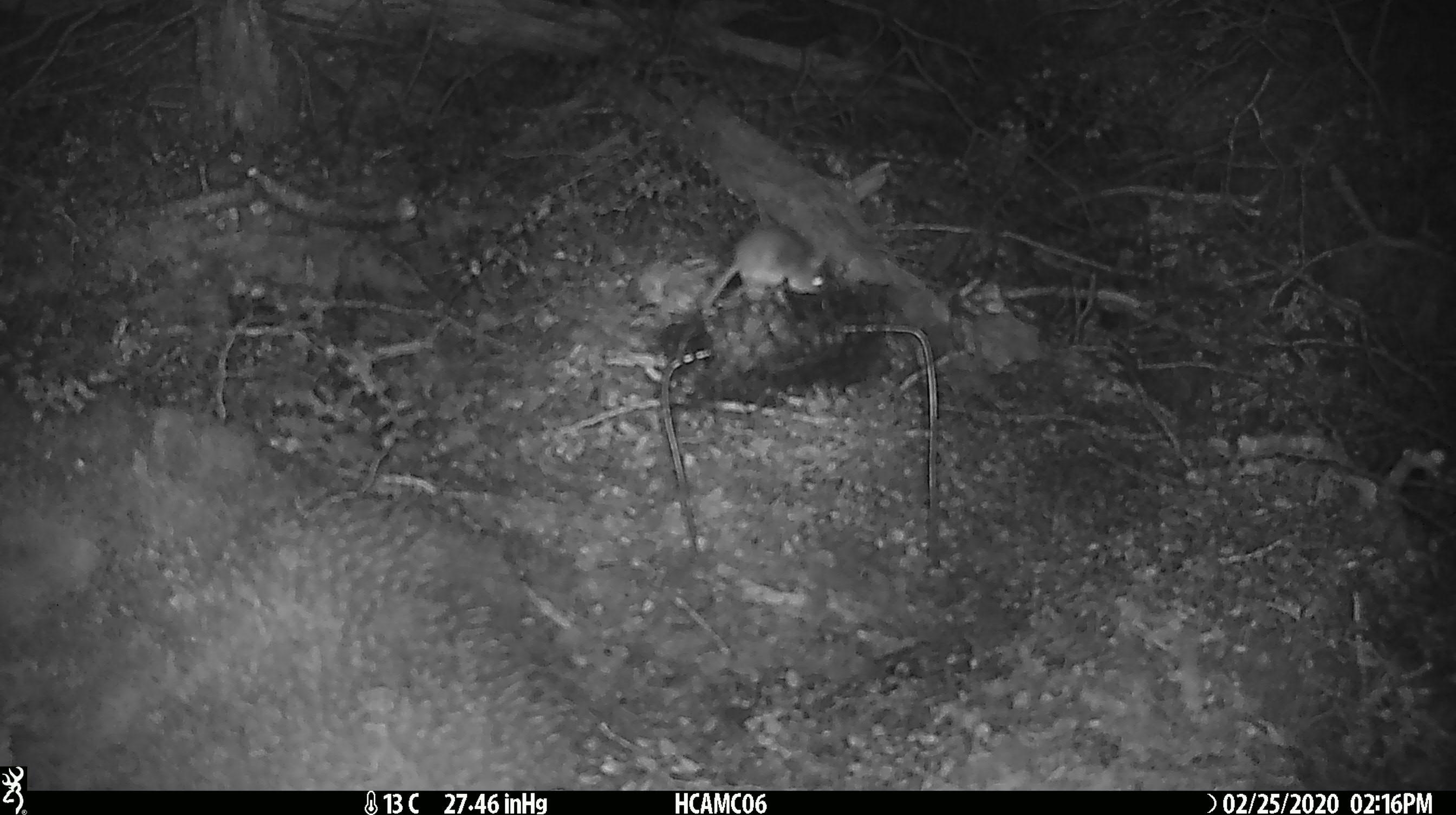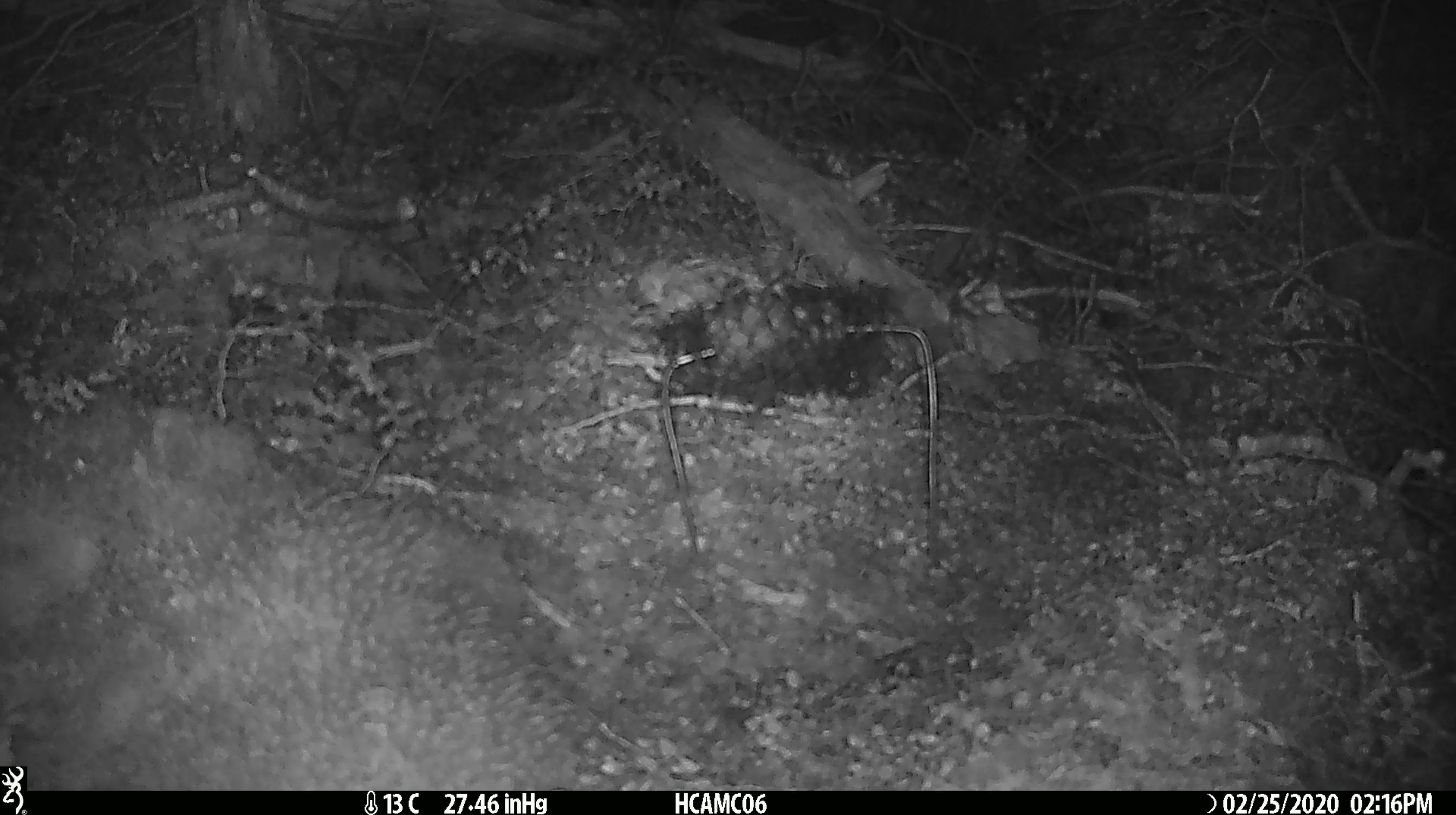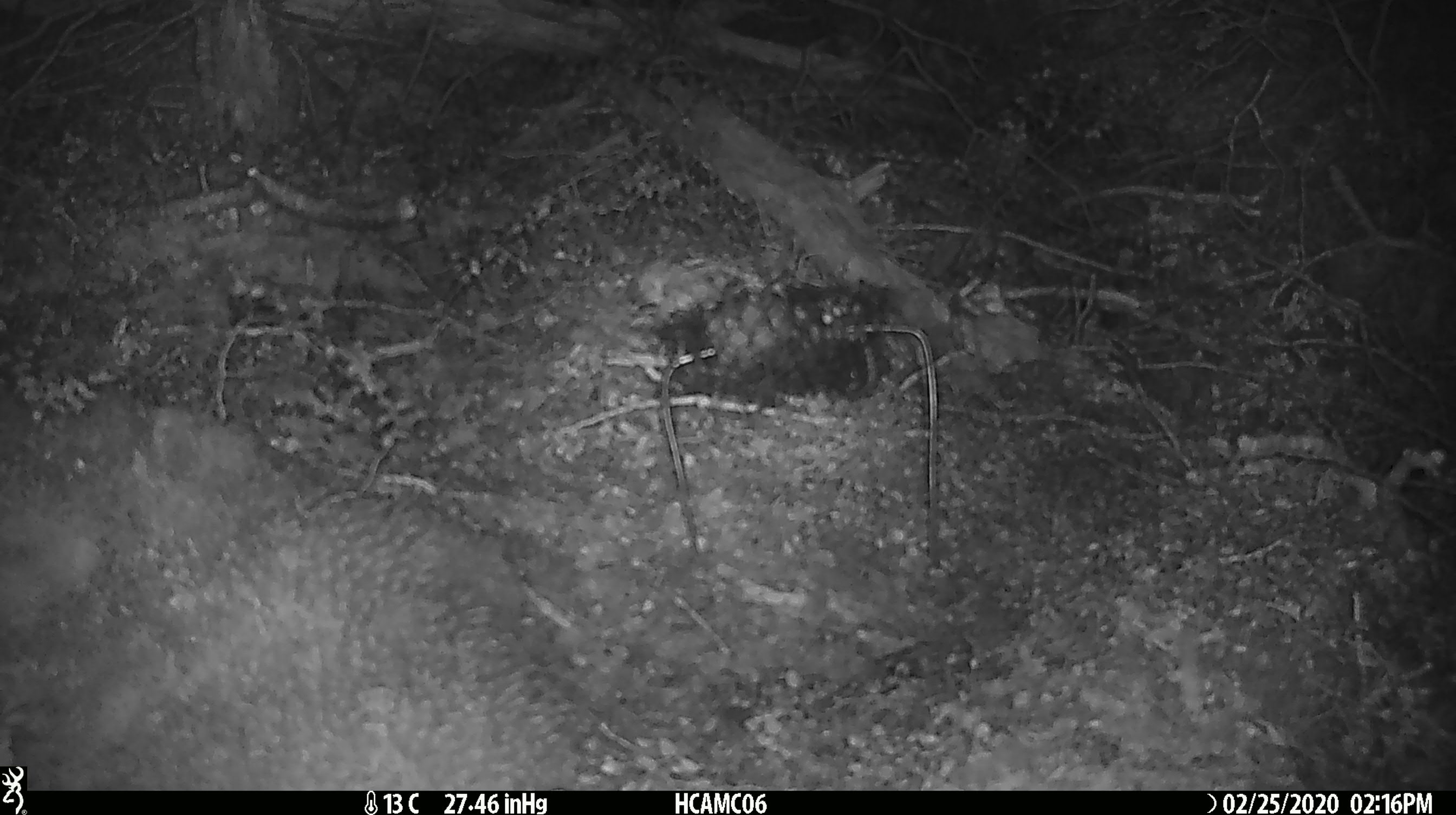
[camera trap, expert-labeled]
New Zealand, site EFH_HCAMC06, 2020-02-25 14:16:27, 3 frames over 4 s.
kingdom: Animalia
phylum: Chordata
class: Mammalia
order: Rodentia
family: Muridae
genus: Mus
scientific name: Mus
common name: mouse